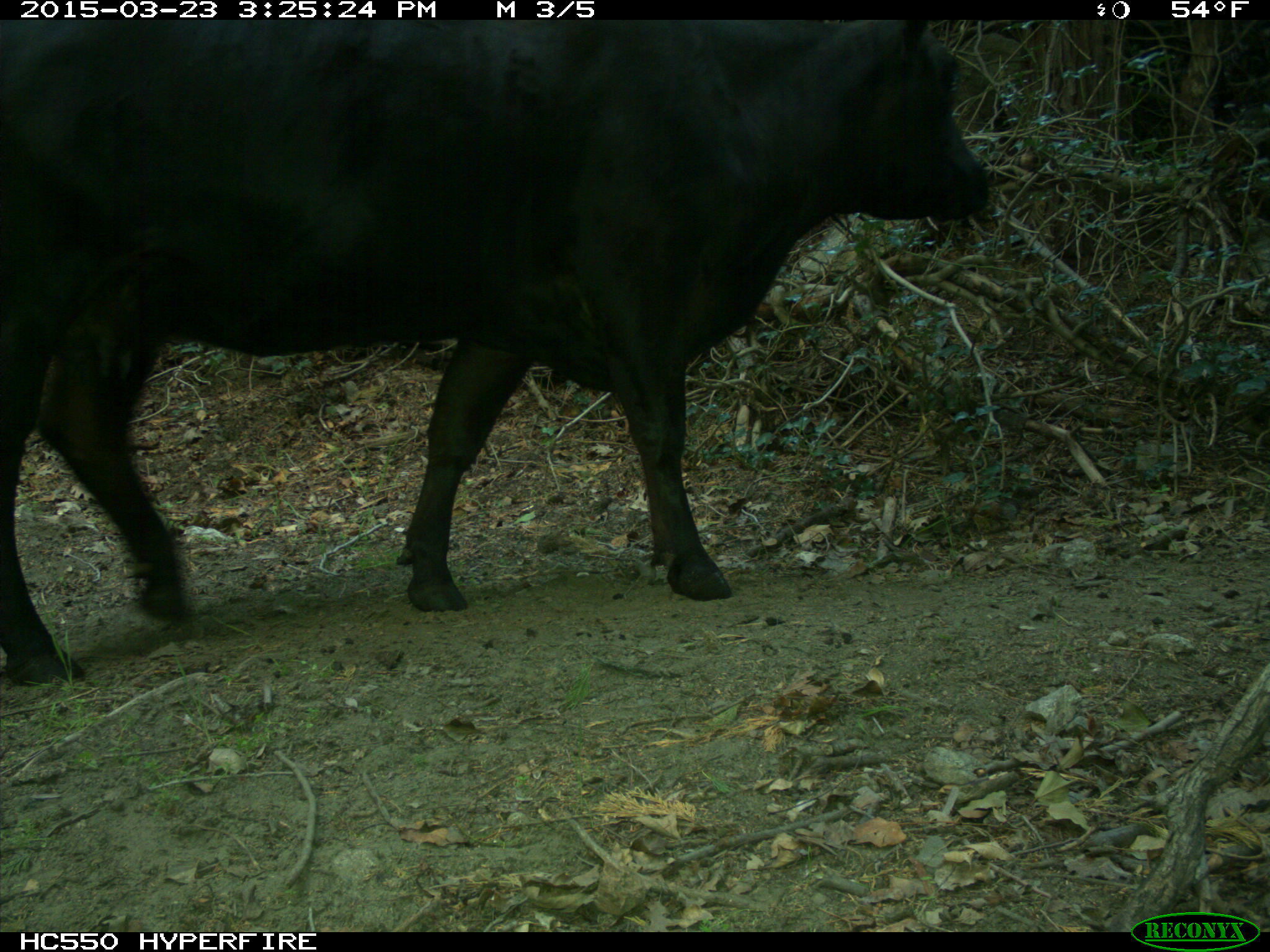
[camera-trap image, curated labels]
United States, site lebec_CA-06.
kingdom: Animalia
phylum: Chordata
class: Mammalia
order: Artiodactyla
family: Bovidae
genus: Bos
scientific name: Bos taurus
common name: domestic cow